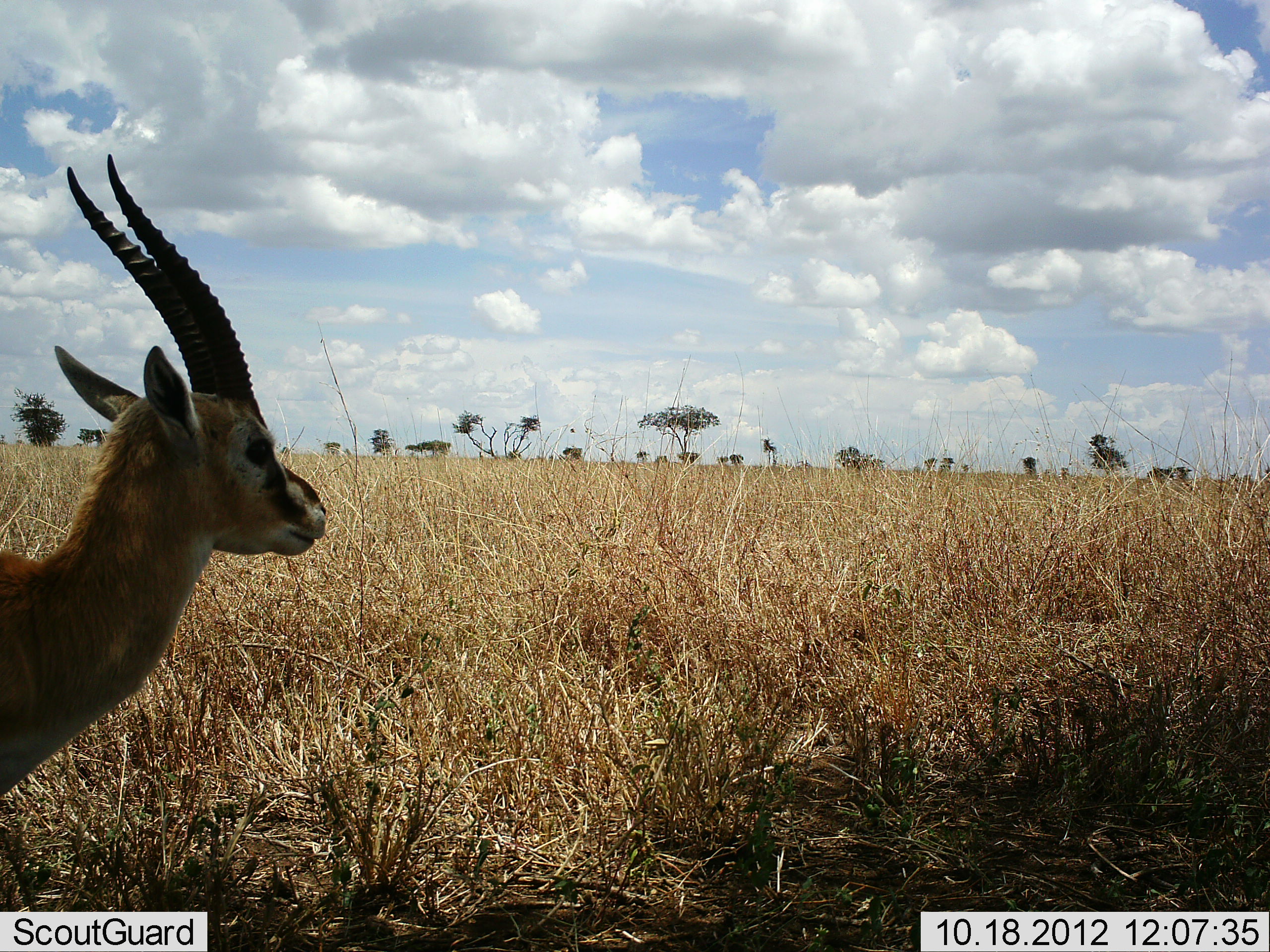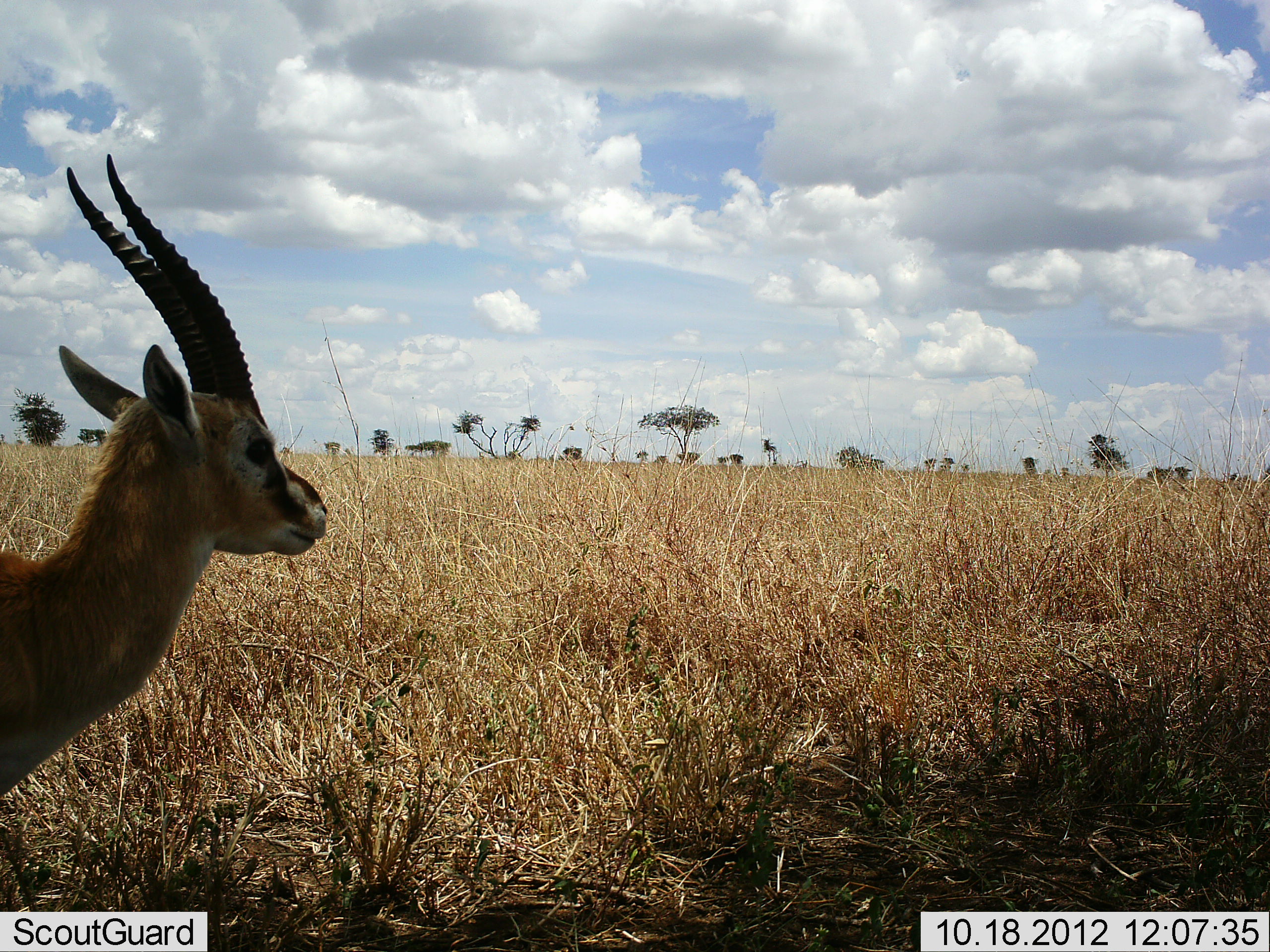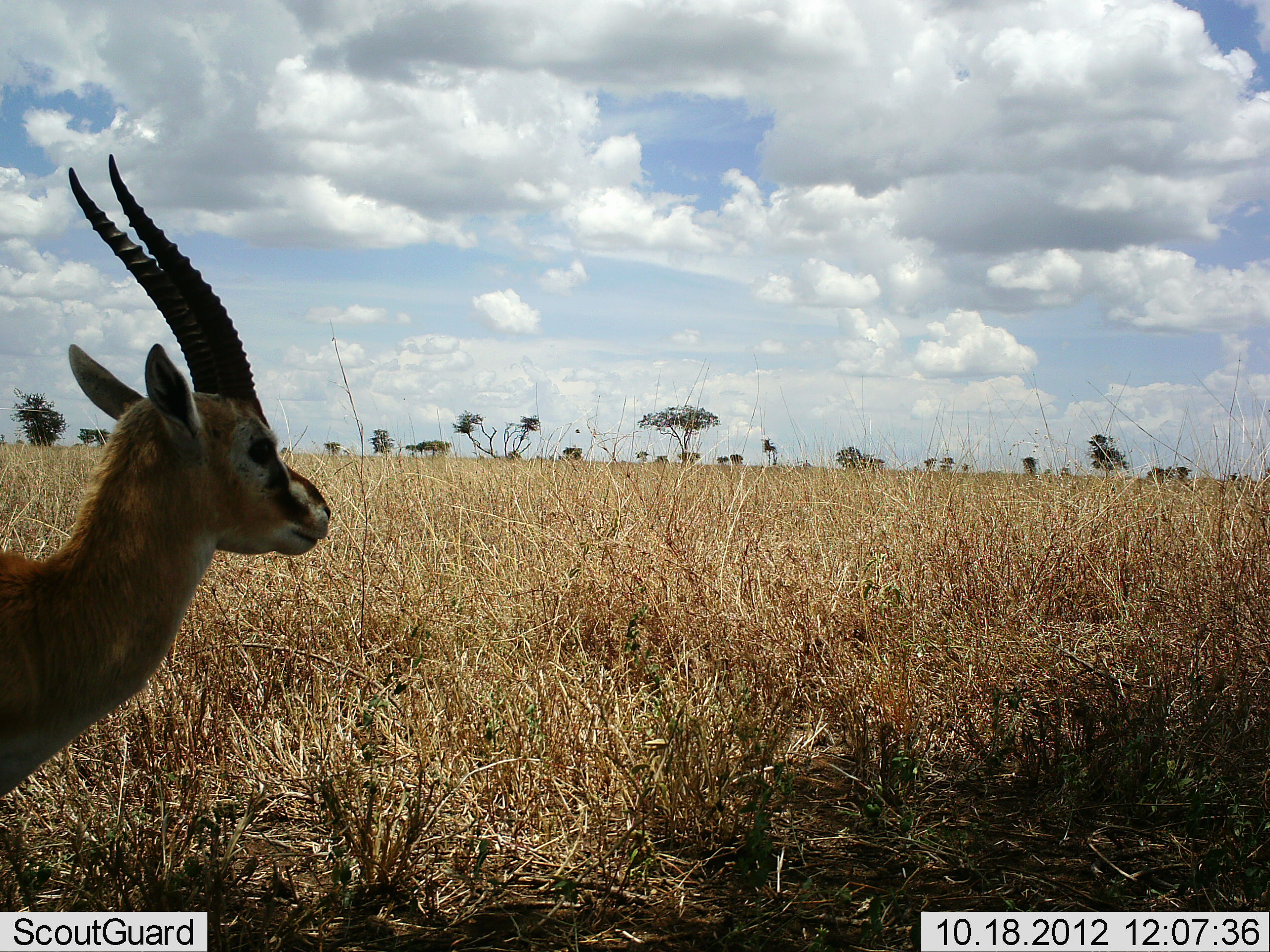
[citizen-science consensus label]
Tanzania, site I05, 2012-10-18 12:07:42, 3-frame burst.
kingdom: Animalia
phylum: Chordata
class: Mammalia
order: Artiodactyla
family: Bovidae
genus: Eudorcas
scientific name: Eudorcas thomsonii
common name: thomson's gazelle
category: gazellethomsons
Gazellethomsons (thomson's gazelle) (Eudorcas thomsonii), count 1. Behavior (volunteer vote fractions): standing 100%, resting 0%, moving 0%, interacting 0%. Young present (vote fraction): 0%. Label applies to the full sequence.